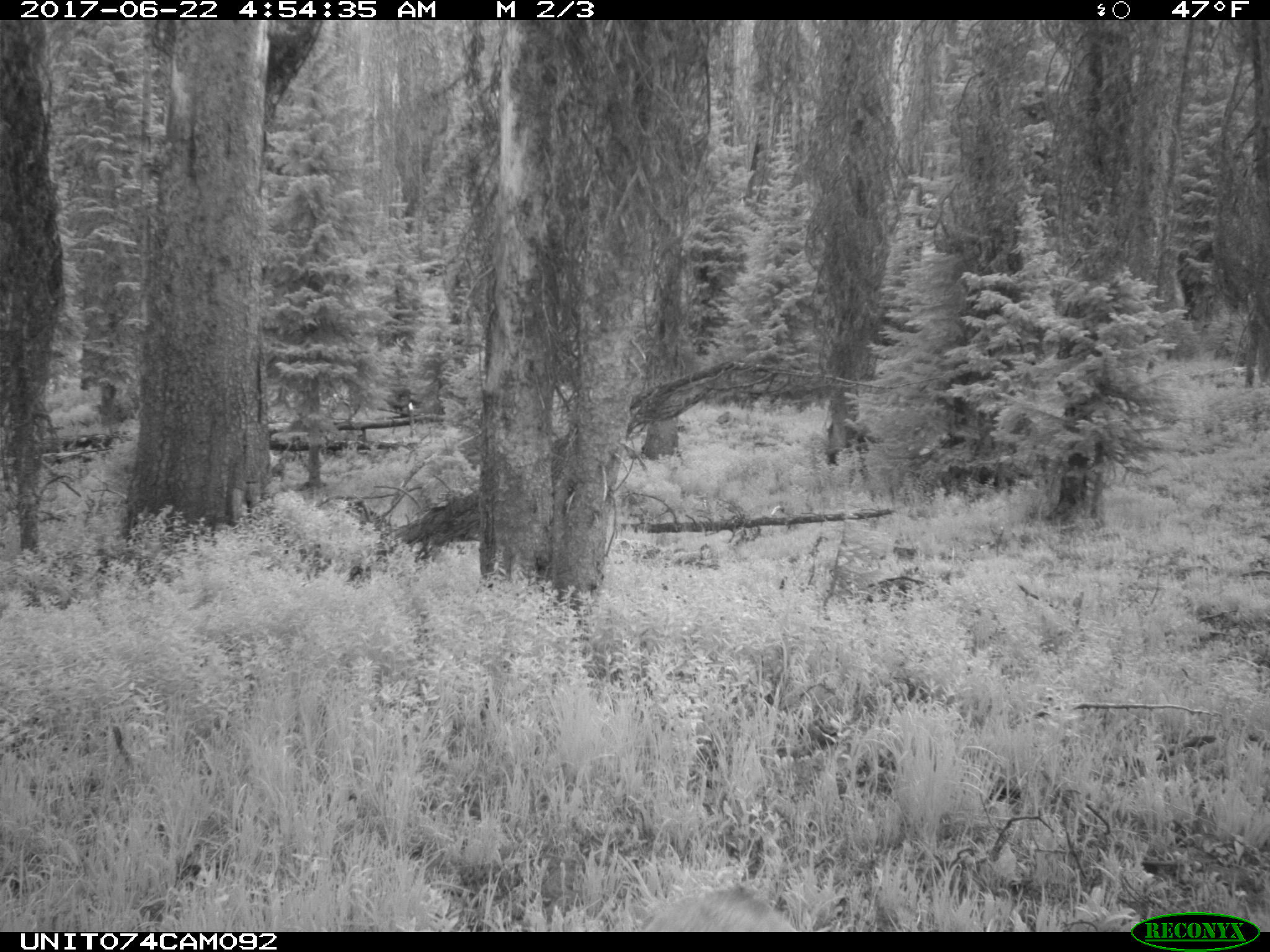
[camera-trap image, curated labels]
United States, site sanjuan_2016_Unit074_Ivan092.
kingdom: Animalia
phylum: Chordata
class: Mammalia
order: Artiodactyla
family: Cervidae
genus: Odocoileus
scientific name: Odocoileus hemionus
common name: mule deer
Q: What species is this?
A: Odocoileus hemionus (mule deer).